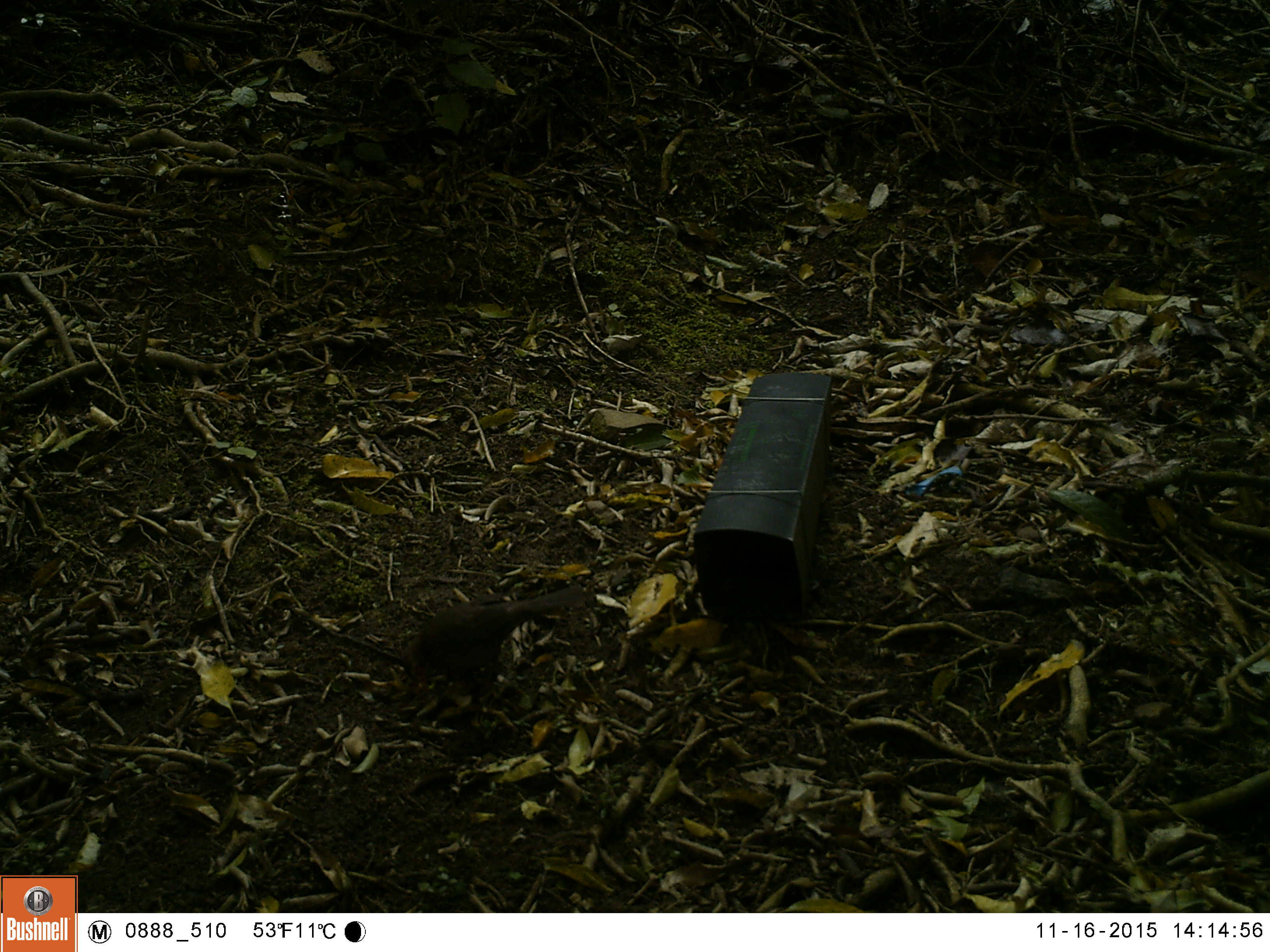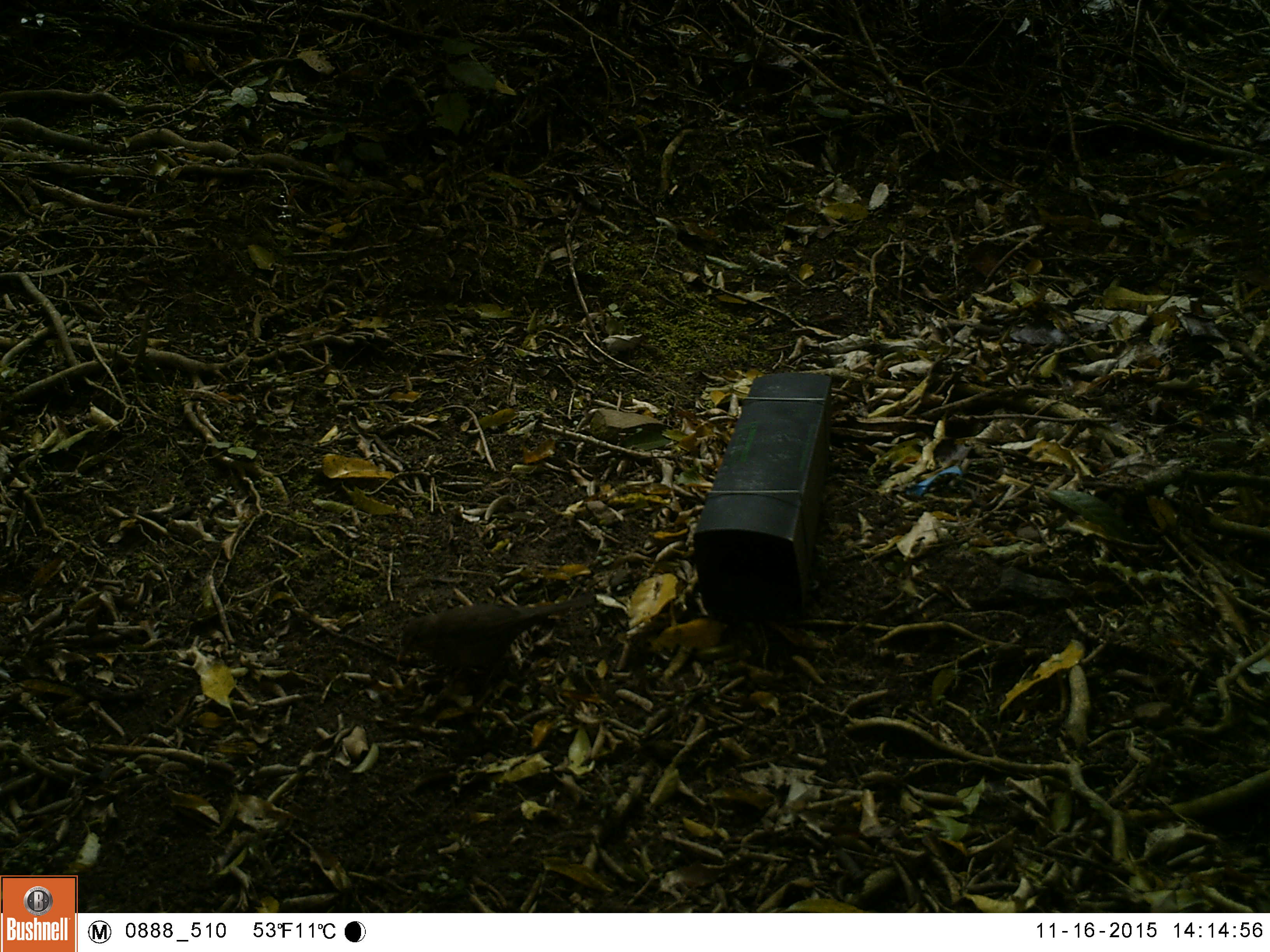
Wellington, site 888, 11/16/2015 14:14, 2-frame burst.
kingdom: Animalia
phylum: Chordata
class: Aves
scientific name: Aves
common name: bird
Bird (Aves).